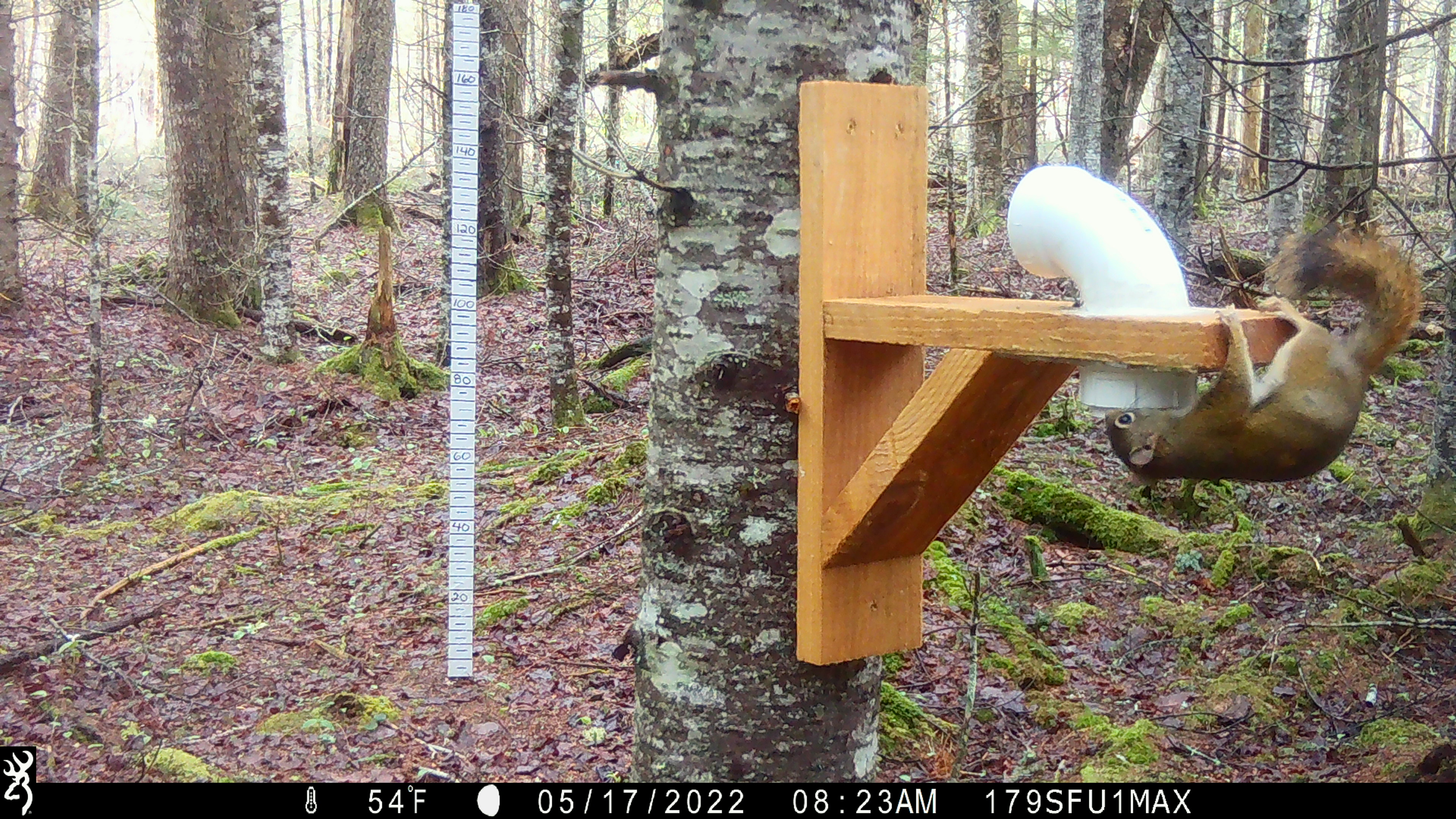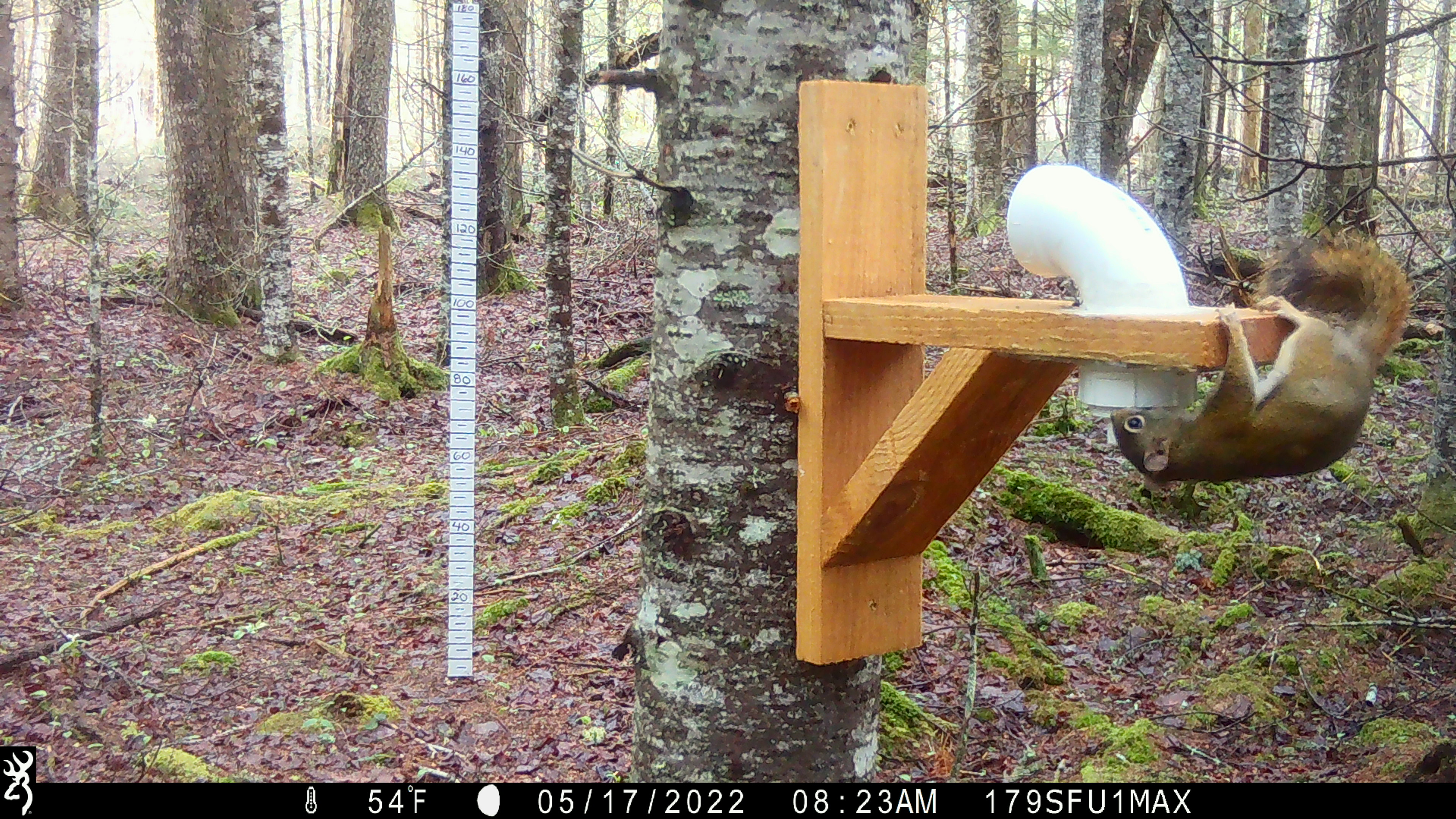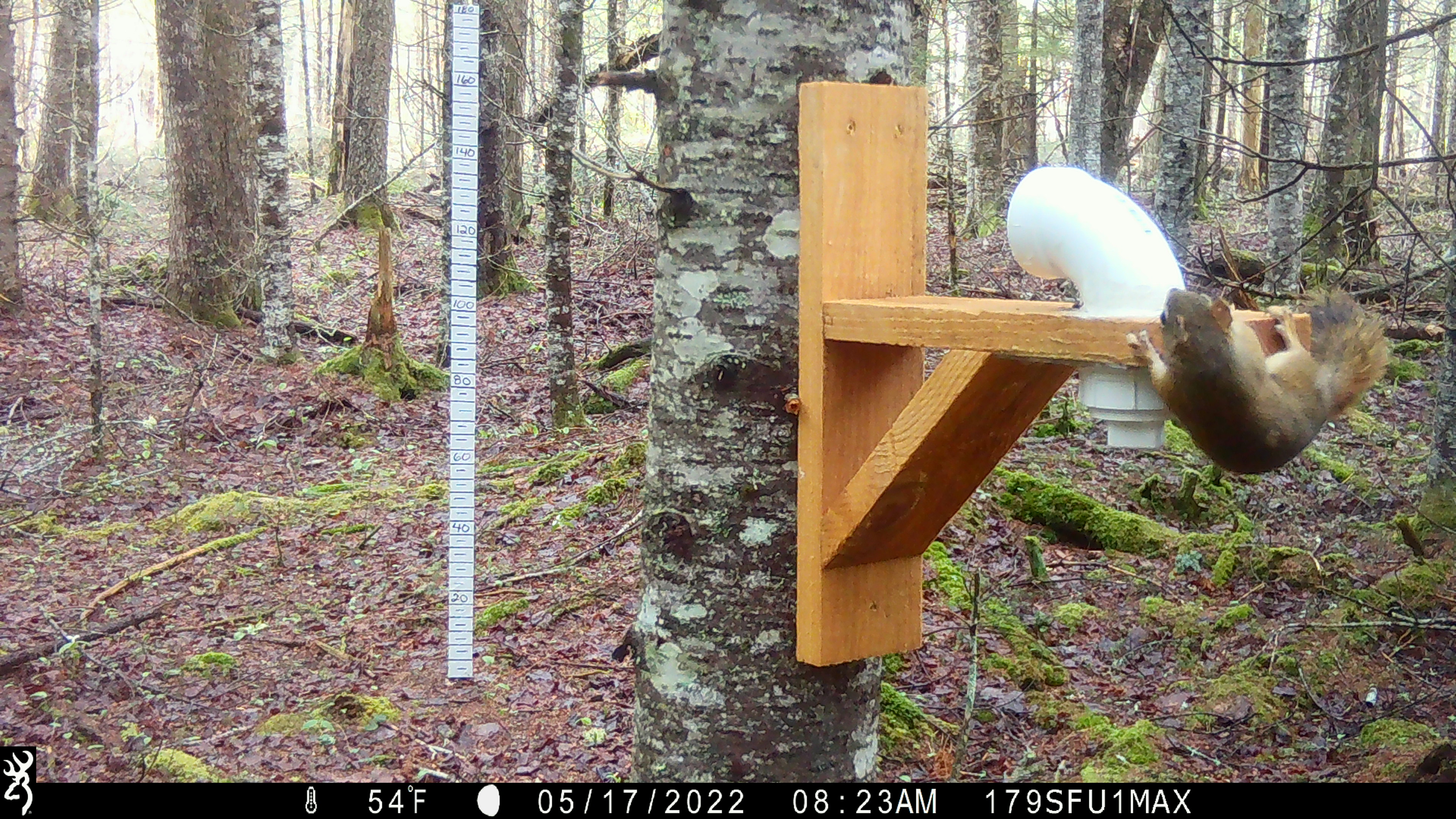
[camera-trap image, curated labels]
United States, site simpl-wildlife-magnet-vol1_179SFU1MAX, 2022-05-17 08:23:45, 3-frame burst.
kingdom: Animalia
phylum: Chordata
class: Mammalia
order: Rodentia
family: Sciuridae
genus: Tamiasciurus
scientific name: Tamiasciurus hudsonicus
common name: red squirrel